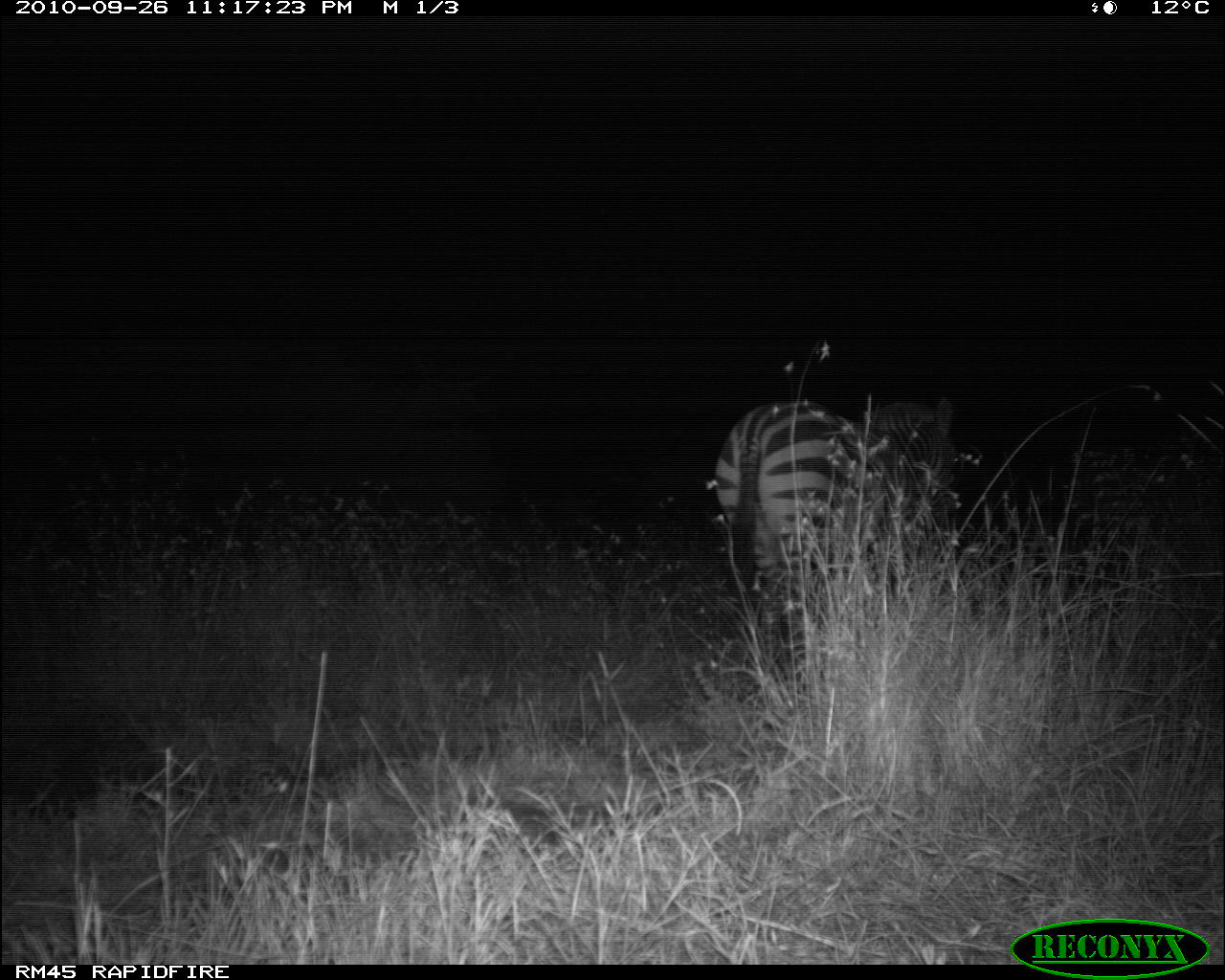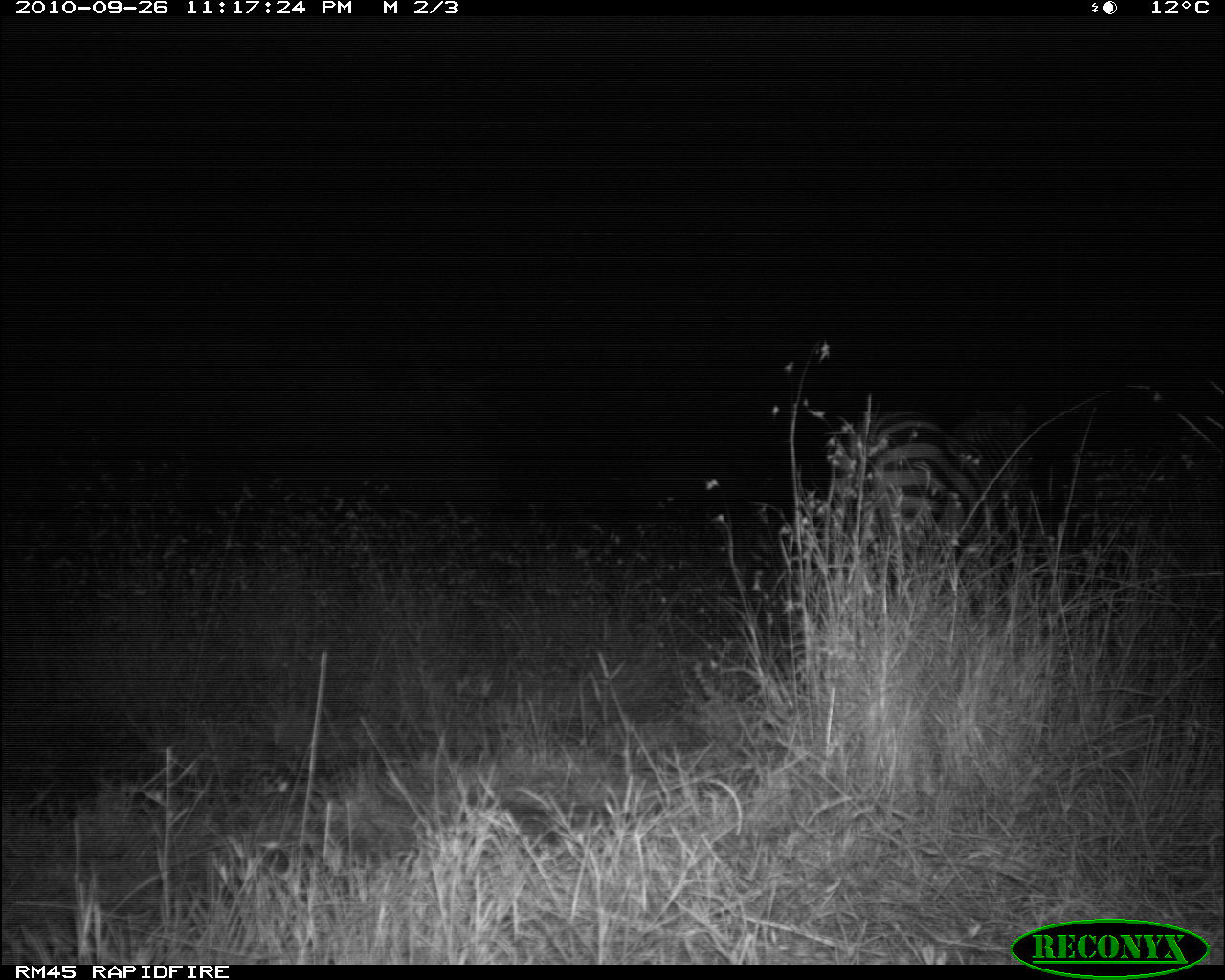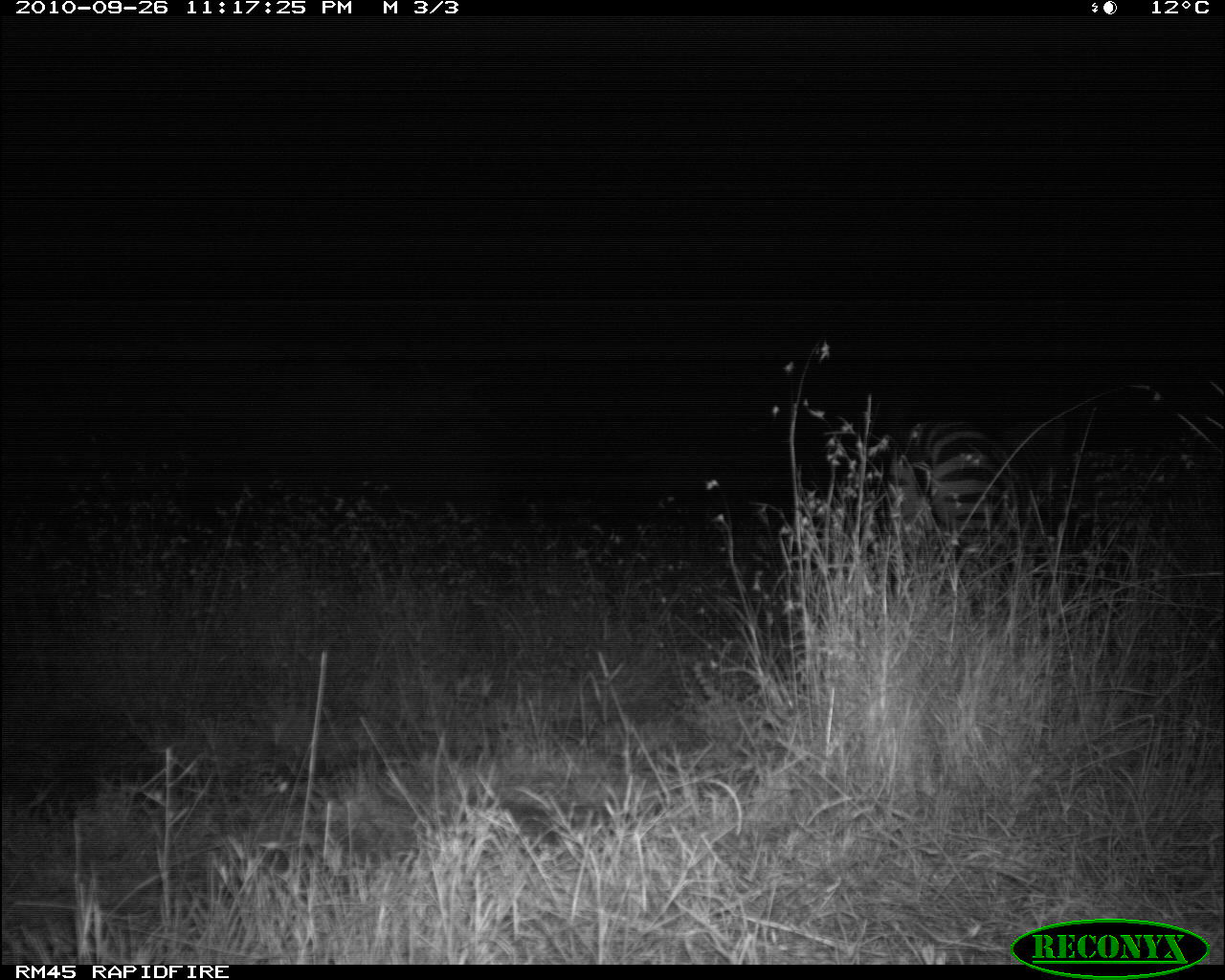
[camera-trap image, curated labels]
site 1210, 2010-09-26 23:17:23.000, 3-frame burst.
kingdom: Animalia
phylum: Chordata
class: Mammalia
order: Perissodactyla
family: Equidae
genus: Equus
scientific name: Equus quagga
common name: plains zebra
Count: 2.